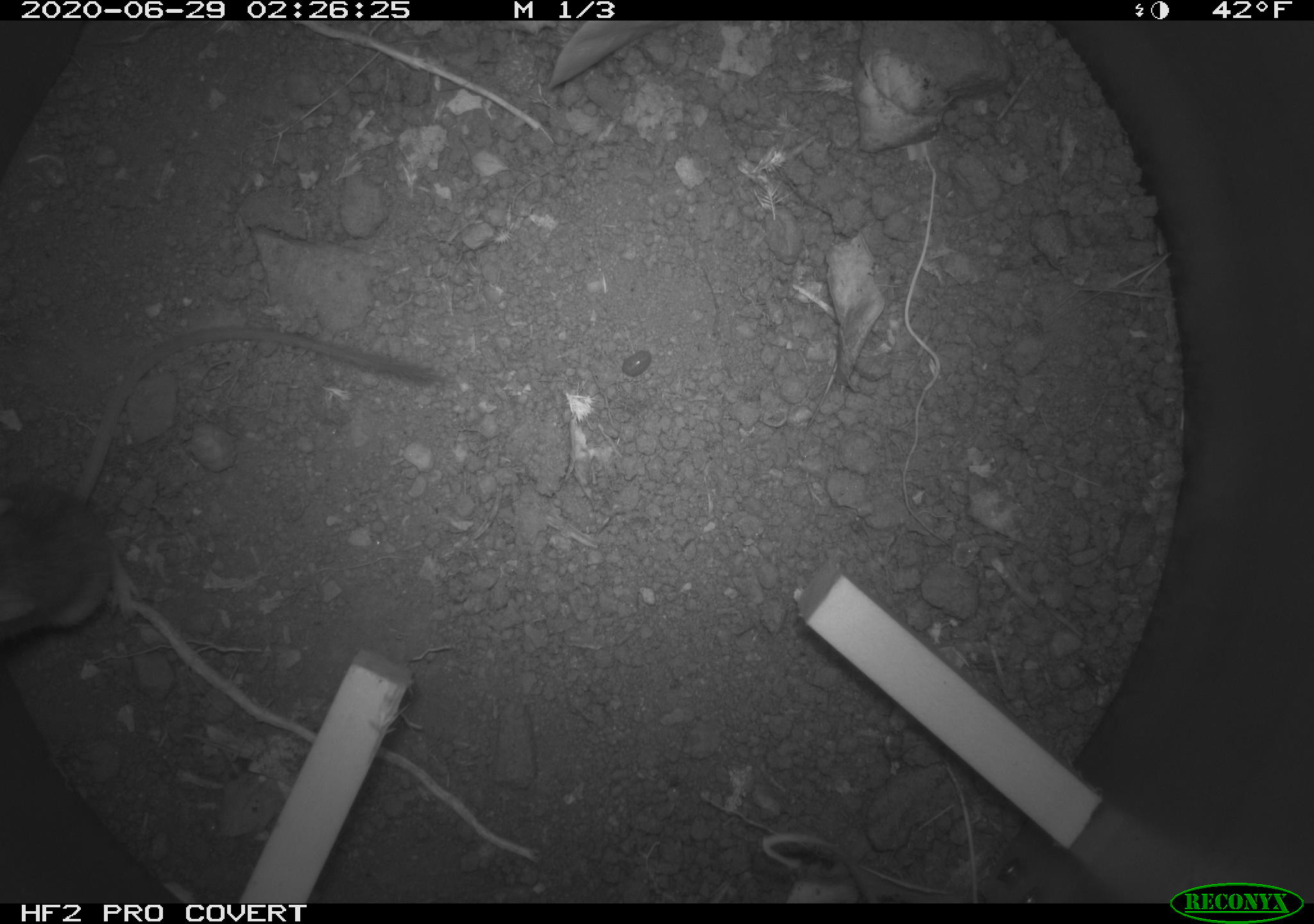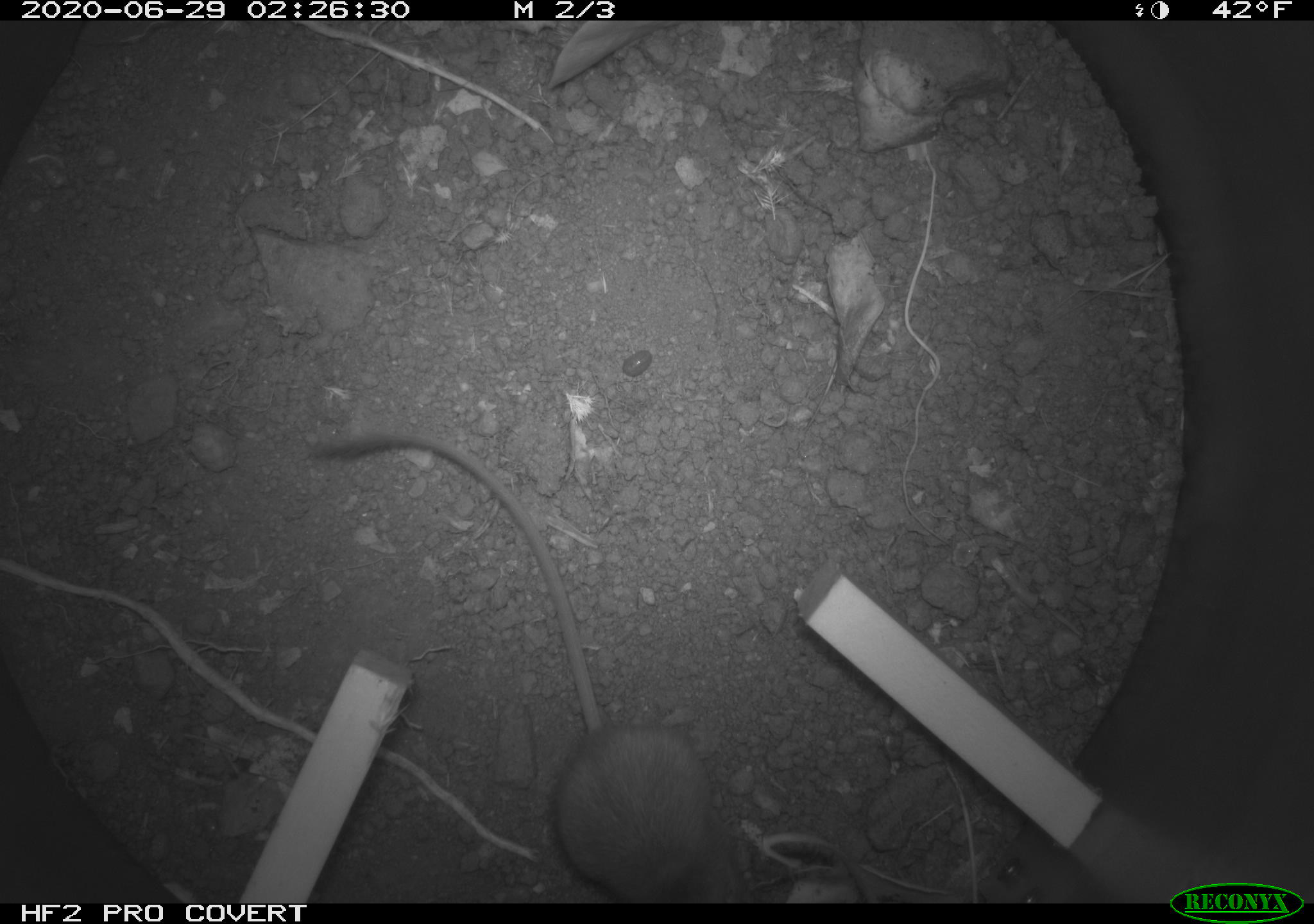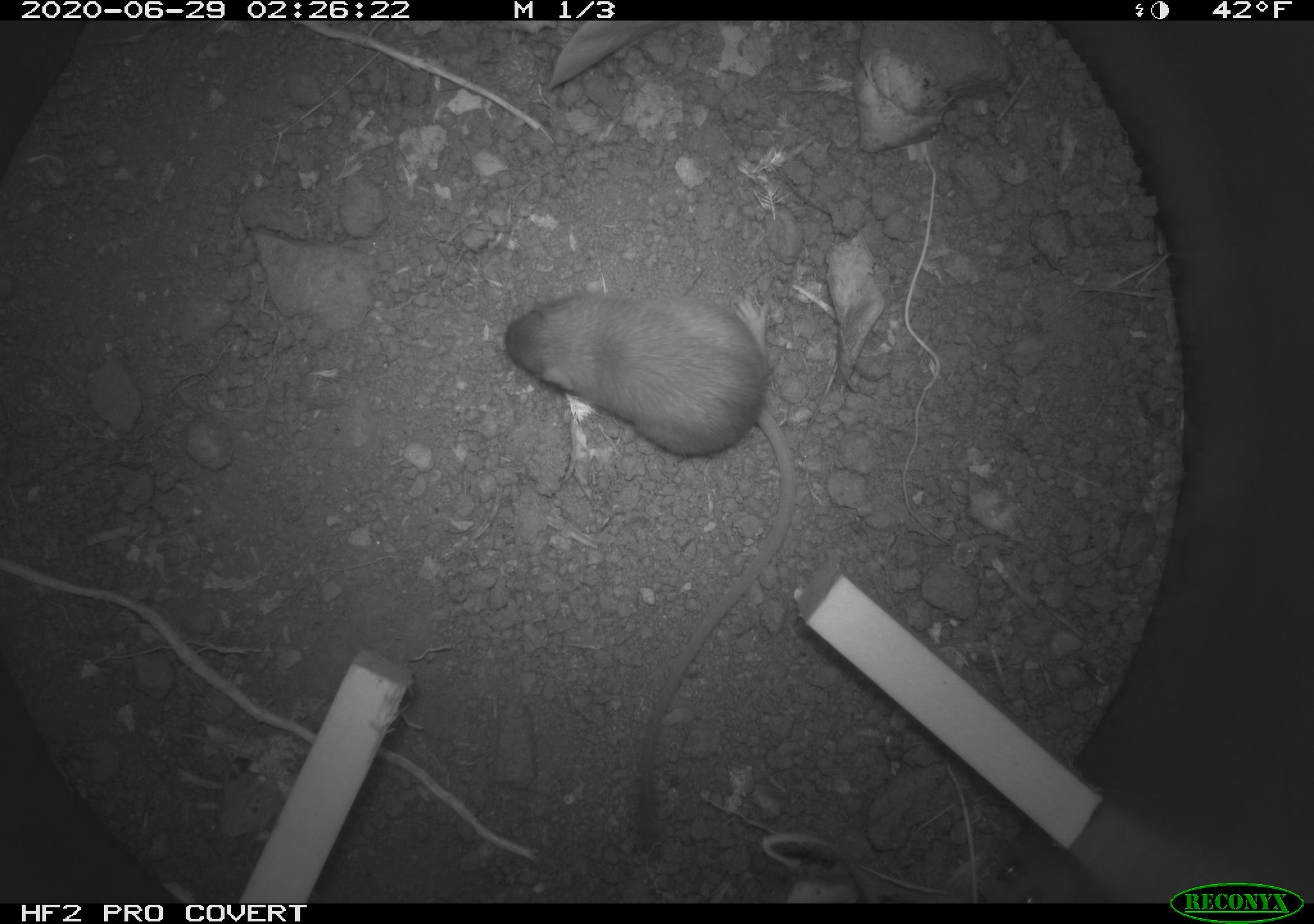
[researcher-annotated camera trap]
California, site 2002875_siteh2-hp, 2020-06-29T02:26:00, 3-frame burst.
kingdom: Animalia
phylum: Chordata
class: Mammalia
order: Rodentia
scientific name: Rodentia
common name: rodent